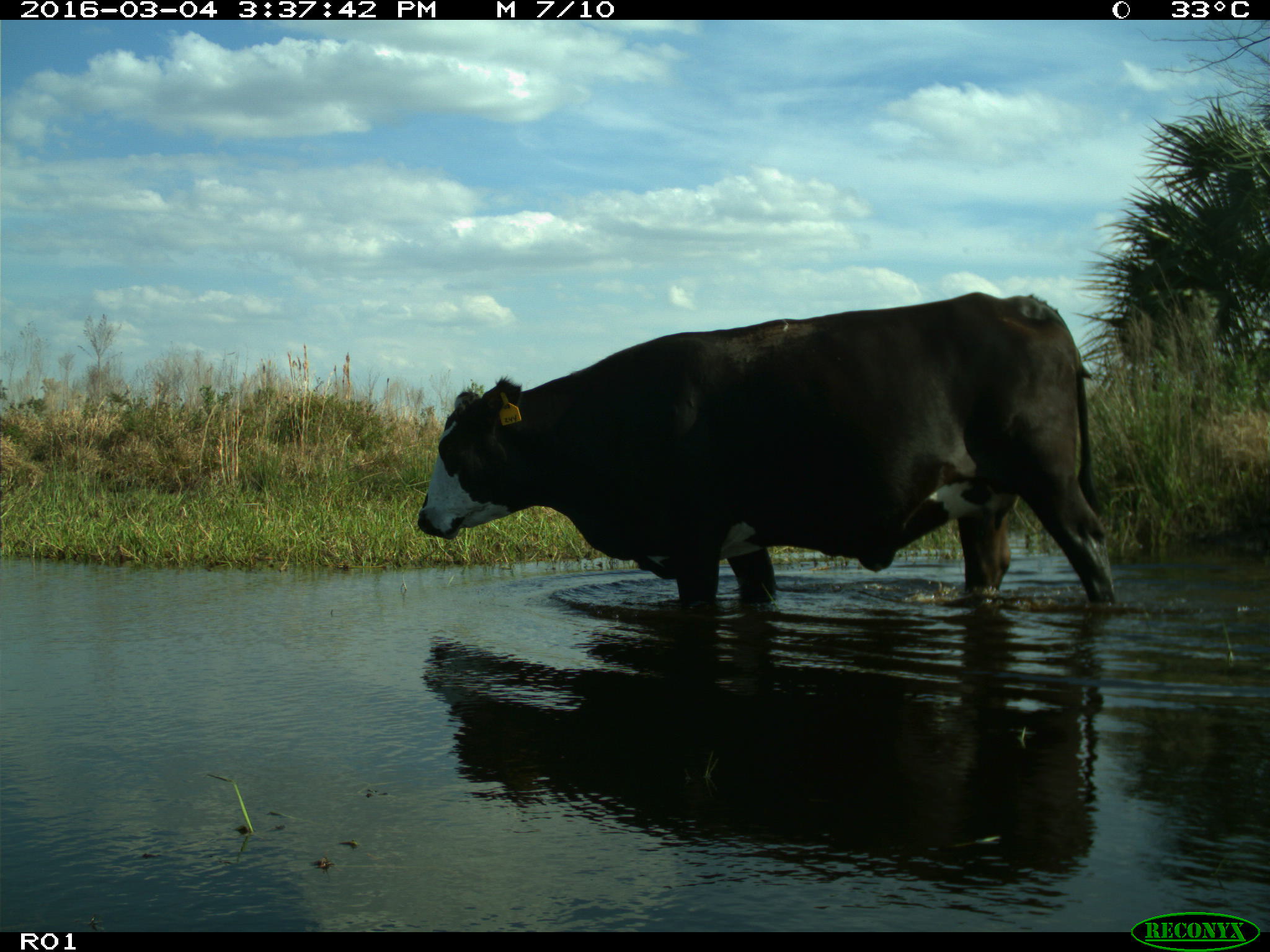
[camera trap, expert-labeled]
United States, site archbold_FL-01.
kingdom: Animalia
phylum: Chordata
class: Mammalia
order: Artiodactyla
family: Bovidae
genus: Bos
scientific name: Bos taurus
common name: domestic cow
Bos taurus (domestic cow).